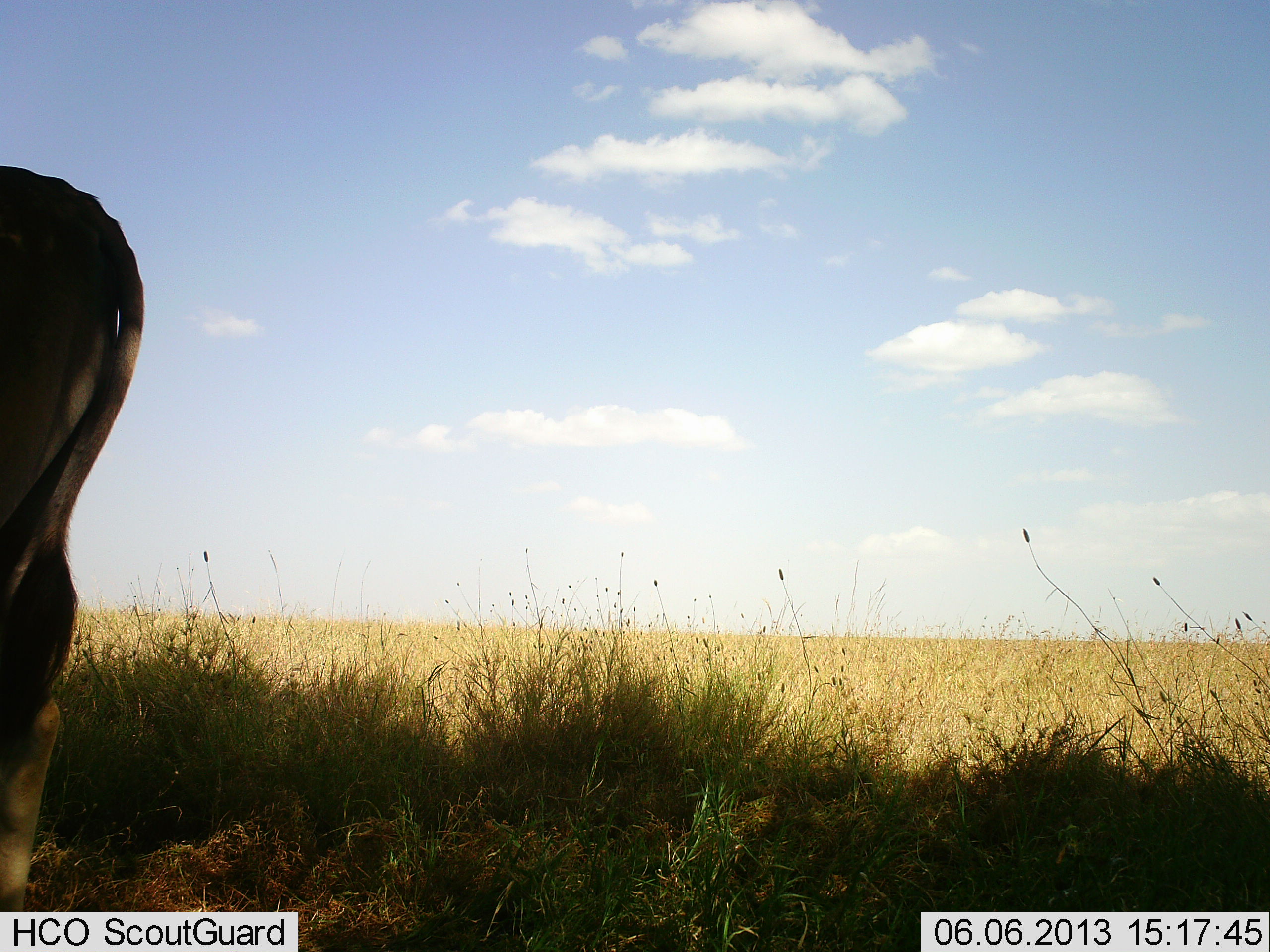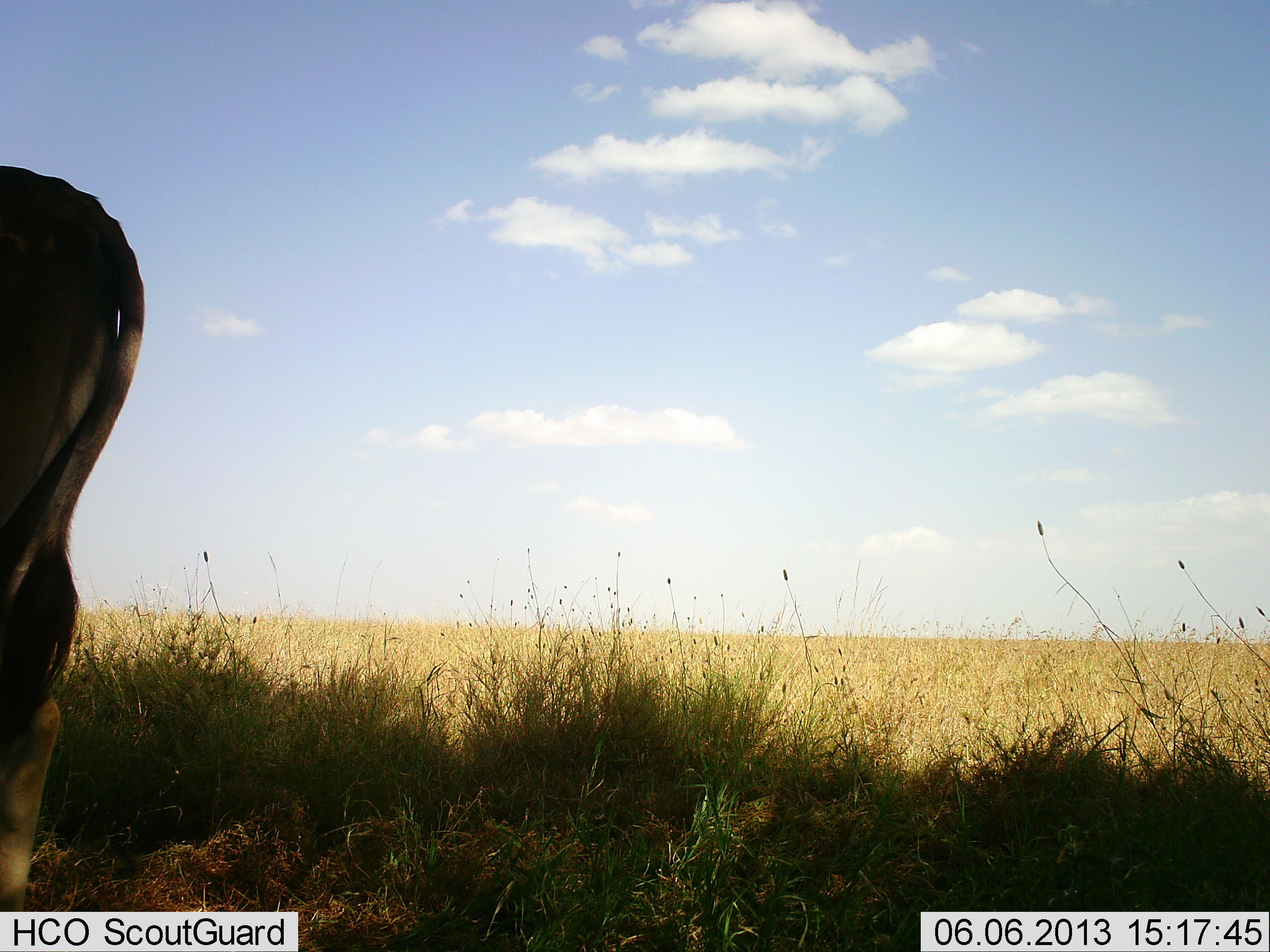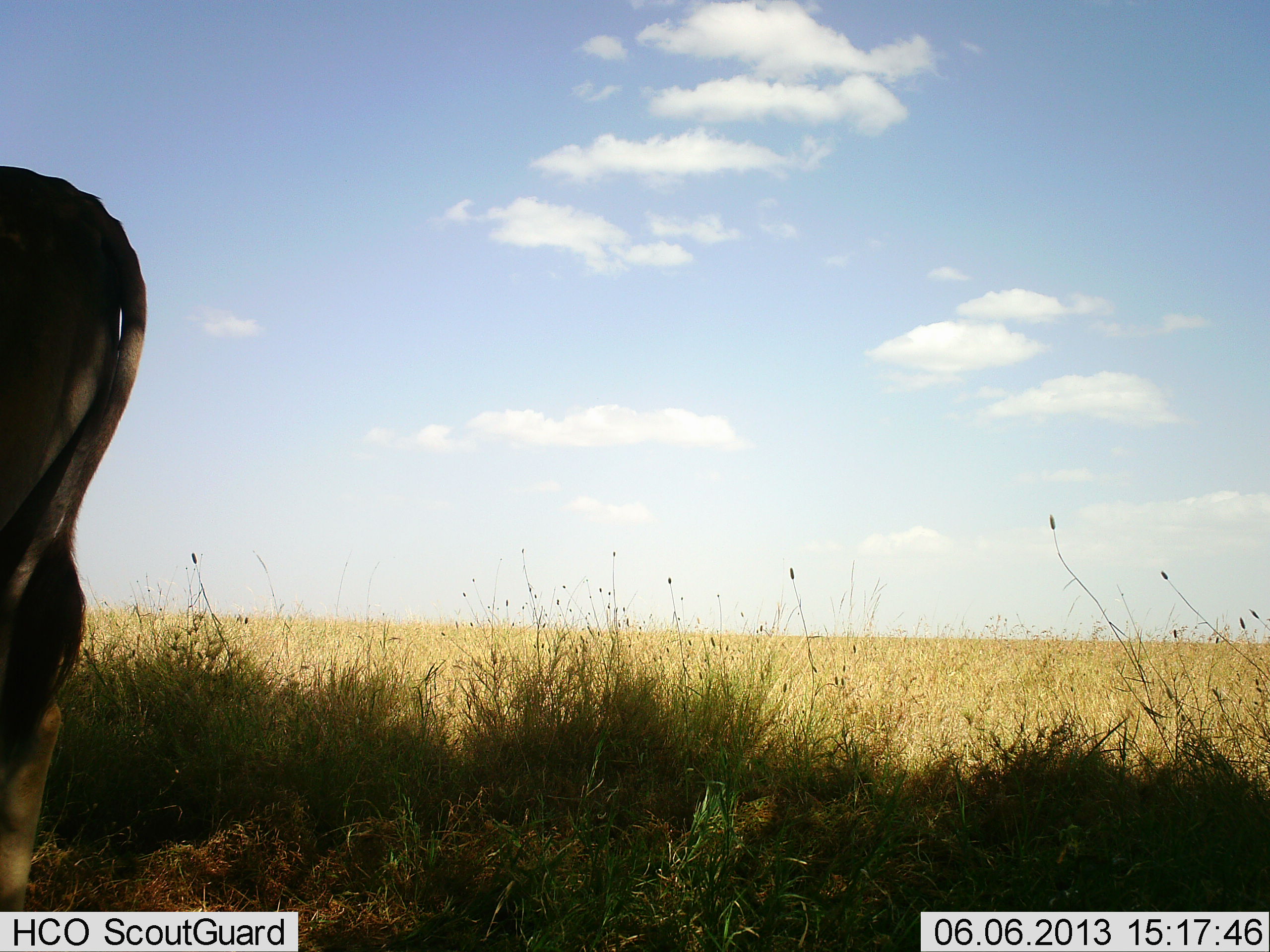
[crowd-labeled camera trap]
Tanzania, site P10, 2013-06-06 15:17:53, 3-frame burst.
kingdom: Animalia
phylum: Chordata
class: Mammalia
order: Artiodactyla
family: Bovidae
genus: Tragelaphus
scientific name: Tragelaphus oryx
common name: eland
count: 1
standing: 91%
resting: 0%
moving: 0%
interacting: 0%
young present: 0%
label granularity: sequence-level